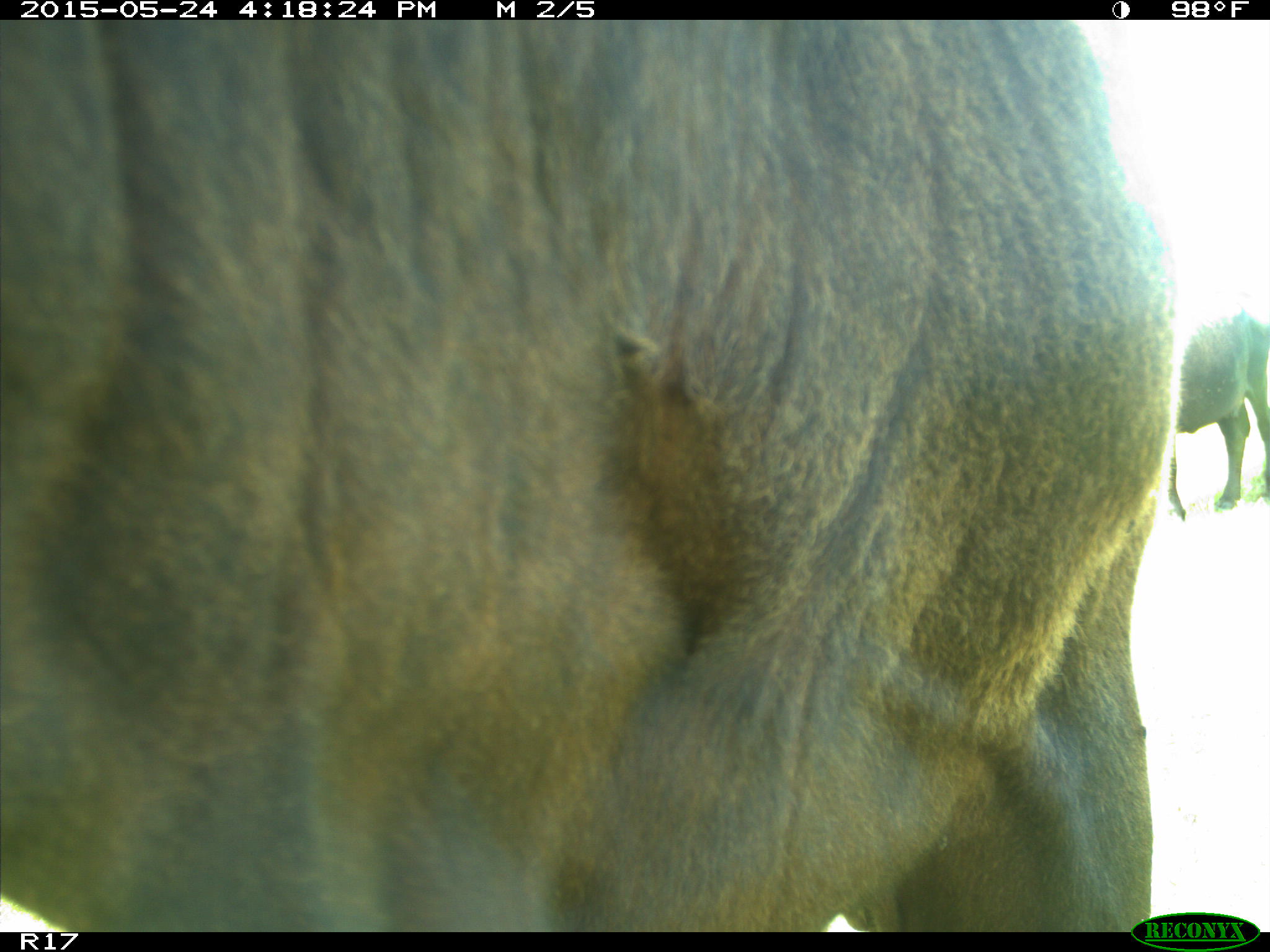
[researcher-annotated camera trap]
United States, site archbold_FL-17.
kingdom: Animalia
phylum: Chordata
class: Mammalia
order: Artiodactyla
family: Bovidae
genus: Bos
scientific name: Bos taurus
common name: domestic cow